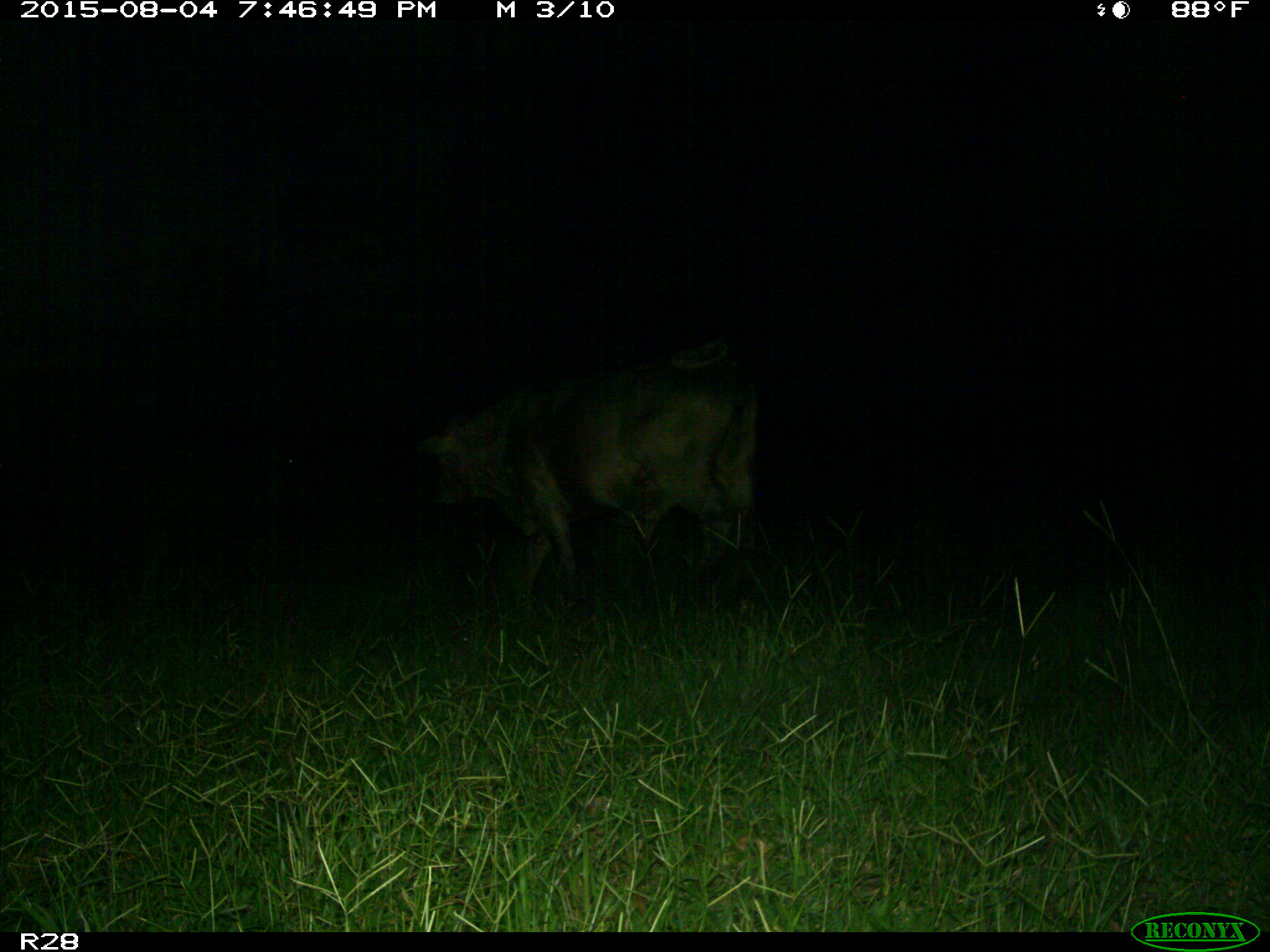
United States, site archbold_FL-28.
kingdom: Animalia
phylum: Chordata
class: Mammalia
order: Artiodactyla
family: Bovidae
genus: Bos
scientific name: Bos taurus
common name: domestic cow